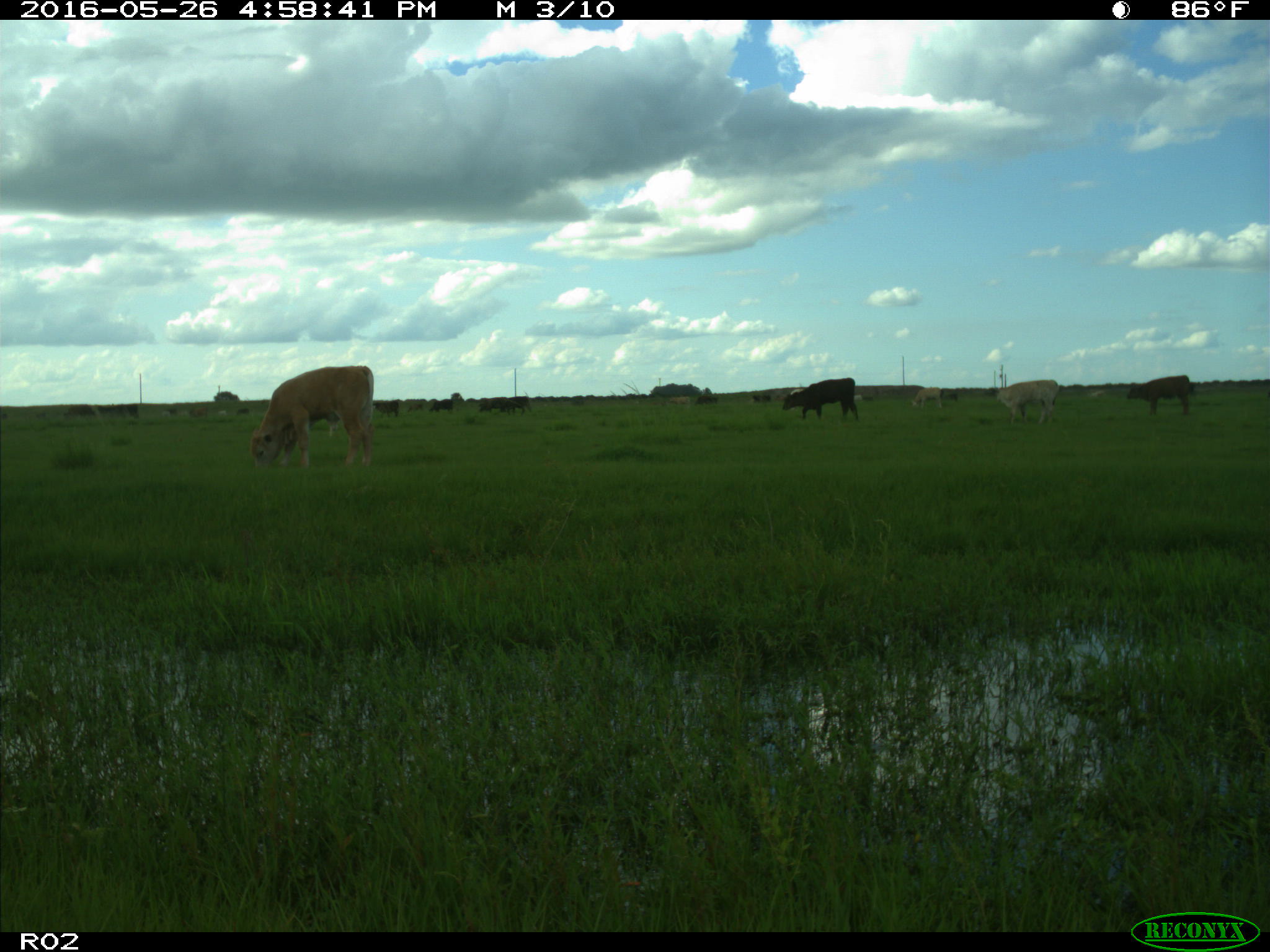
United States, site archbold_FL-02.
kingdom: Animalia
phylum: Chordata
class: Mammalia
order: Artiodactyla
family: Bovidae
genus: Bos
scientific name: Bos taurus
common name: domestic cow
Bos taurus (domestic cow).